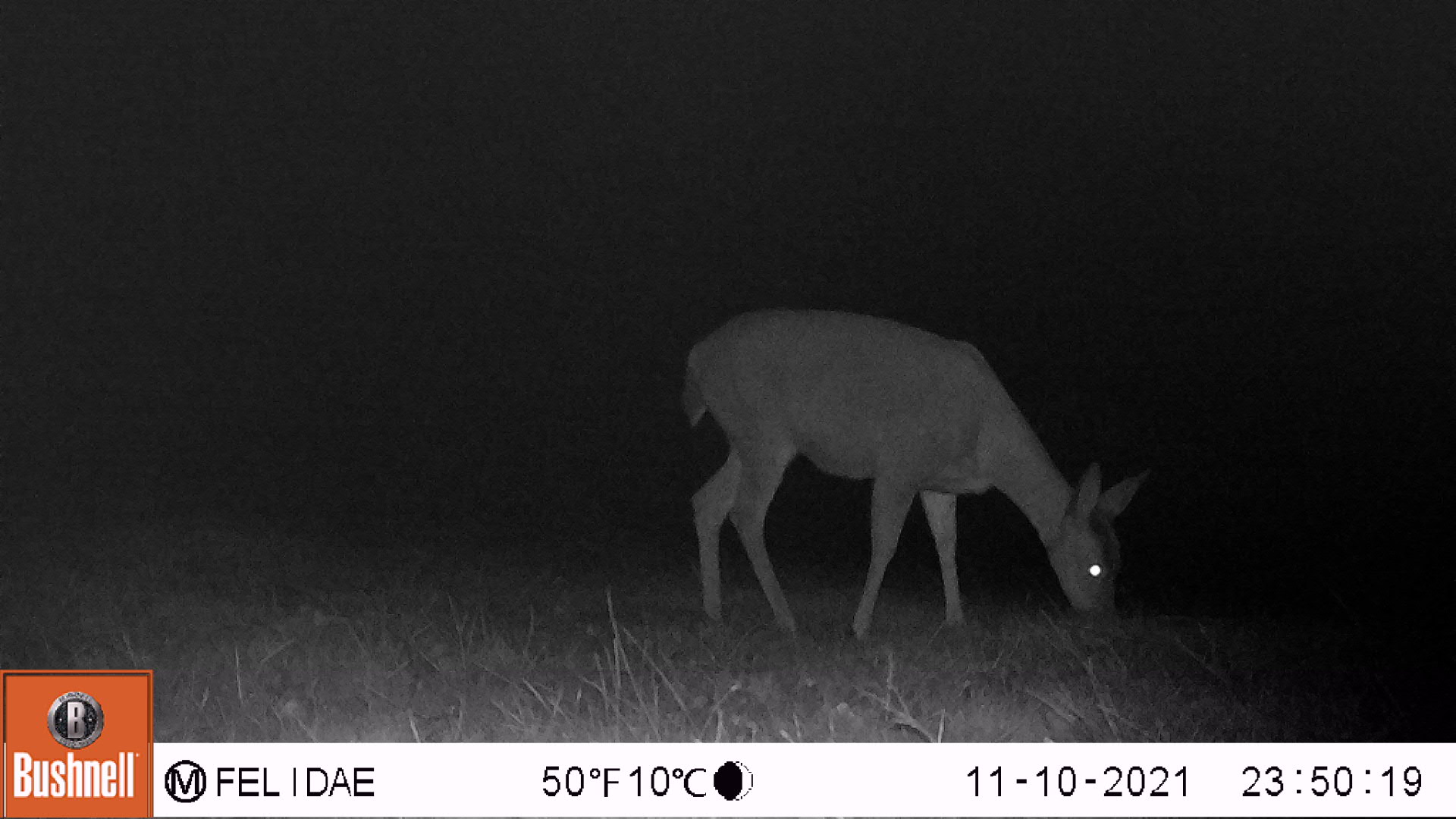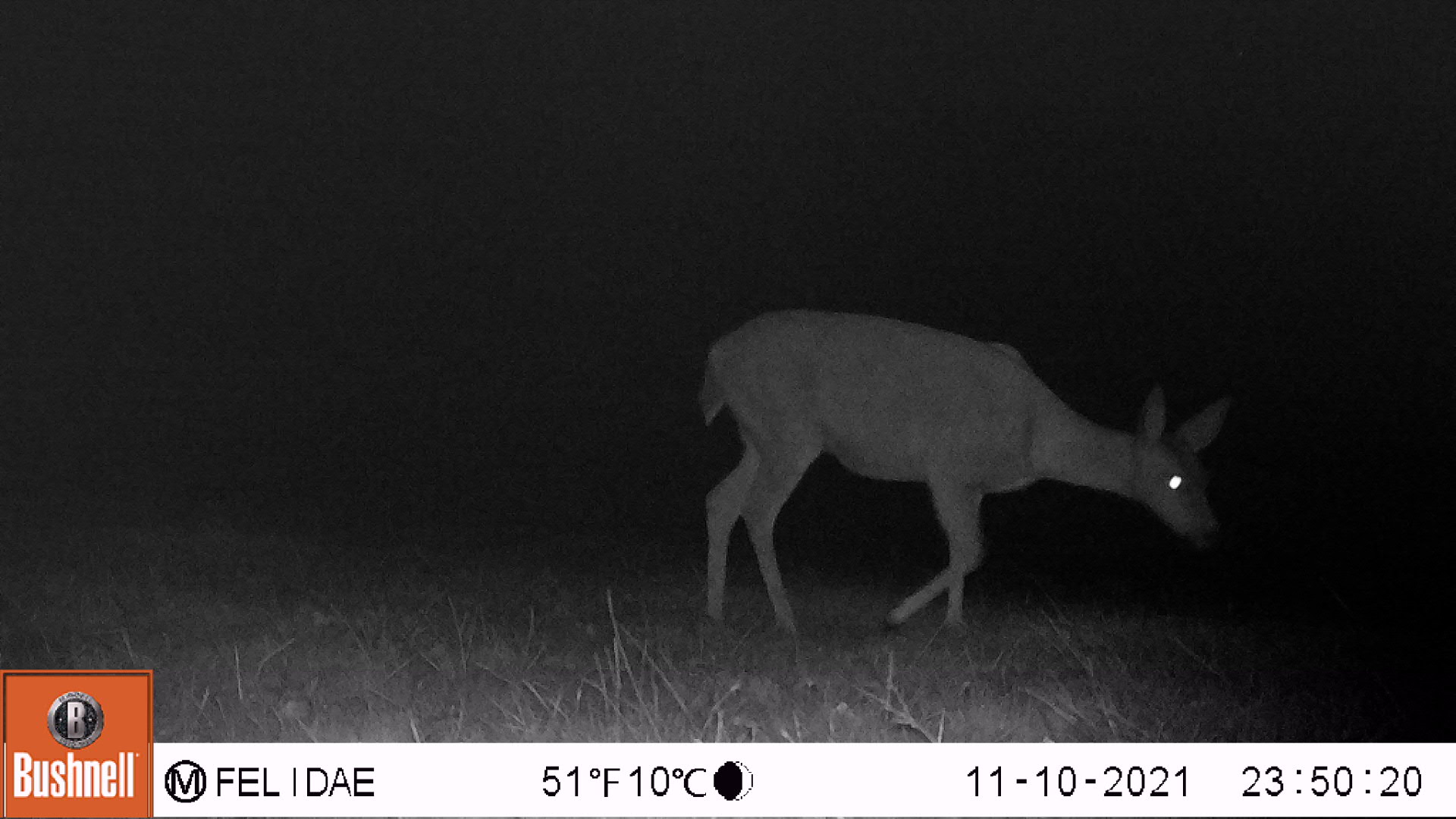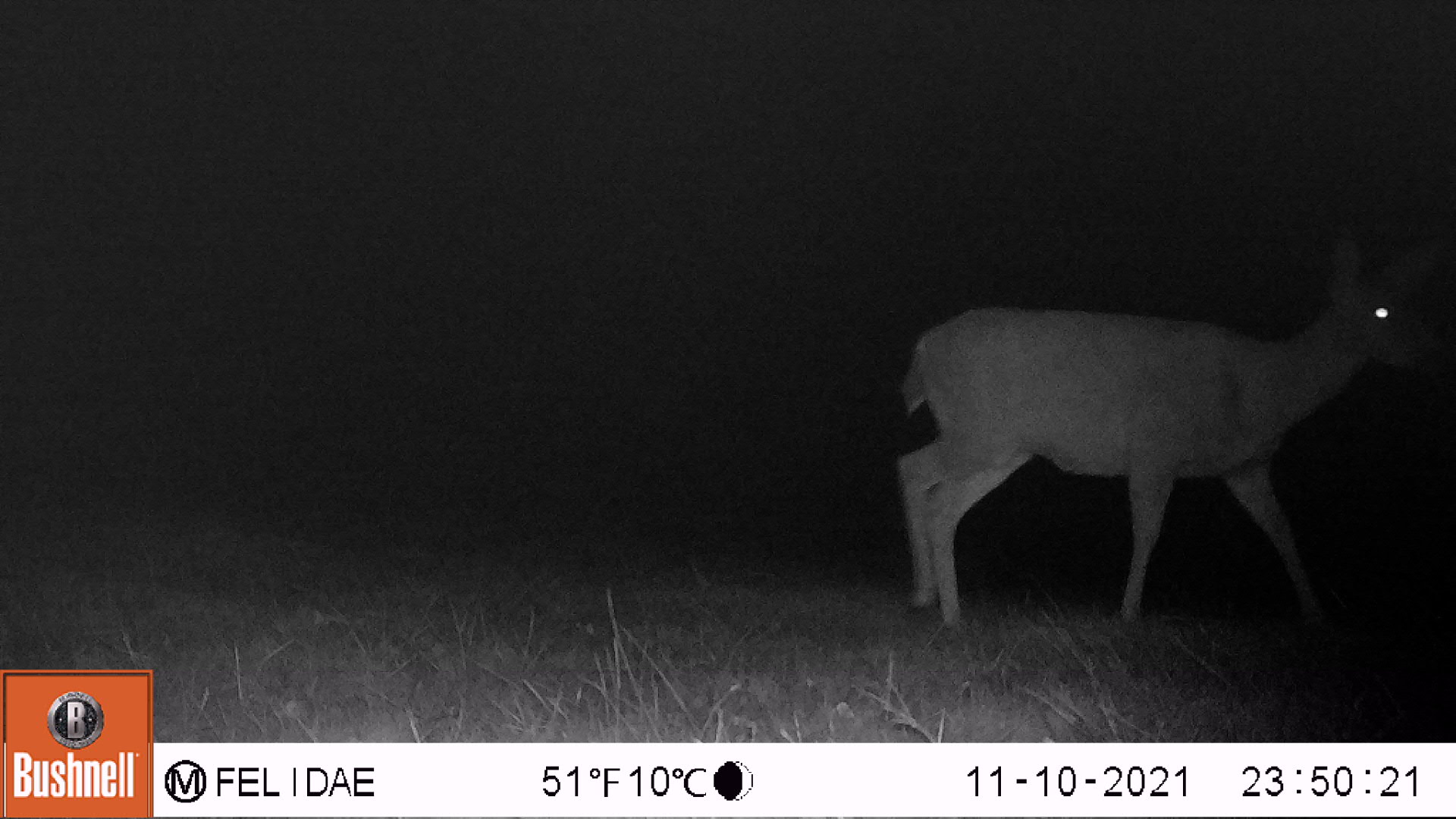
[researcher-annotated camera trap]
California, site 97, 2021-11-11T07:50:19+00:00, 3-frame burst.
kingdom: Animalia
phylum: Chordata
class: Mammalia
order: Artiodactyla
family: Cervidae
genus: Odocoileus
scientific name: Odocoileus hemionus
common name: mule deer